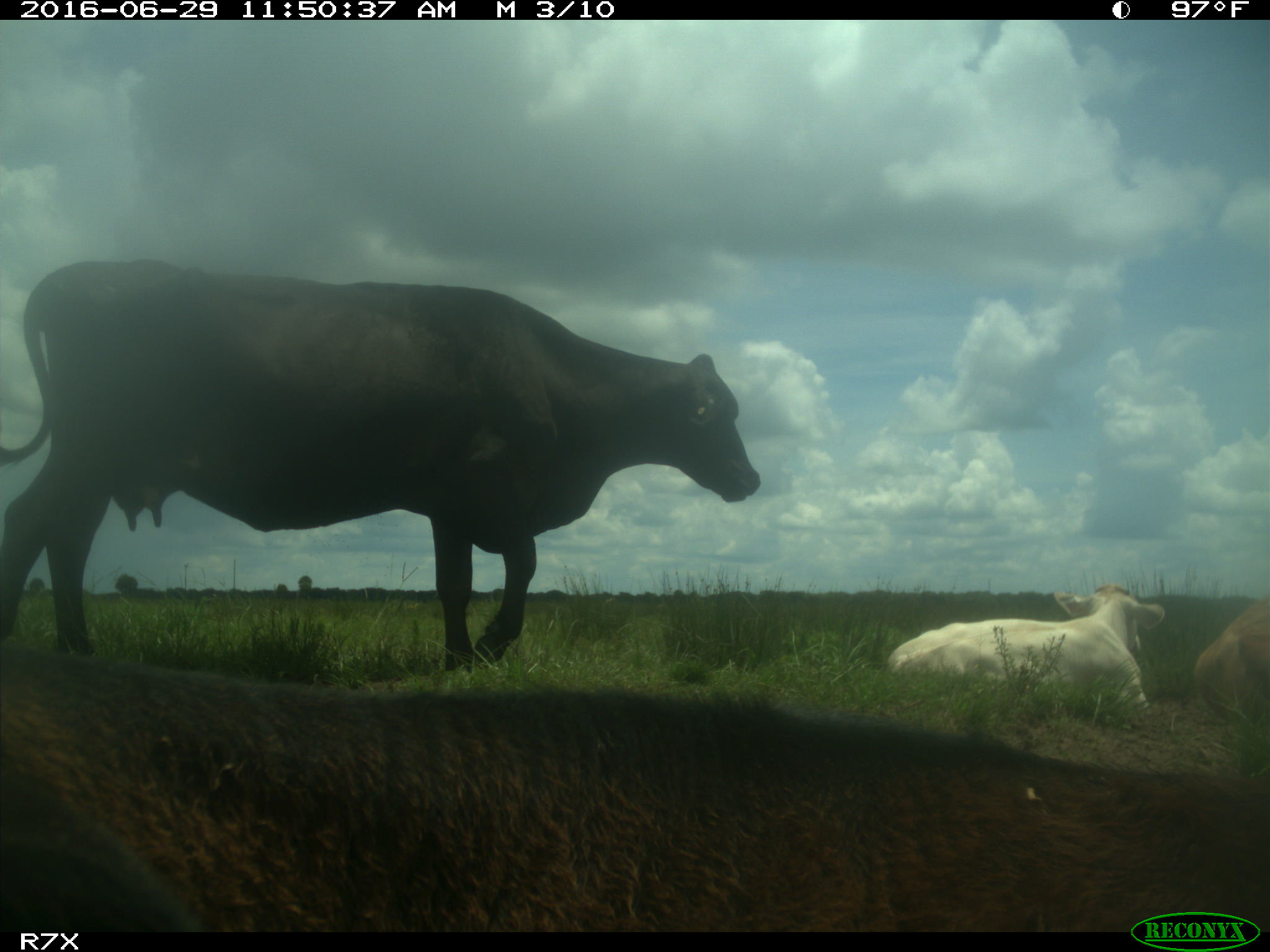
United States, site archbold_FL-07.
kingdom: Animalia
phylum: Chordata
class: Mammalia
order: Artiodactyla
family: Bovidae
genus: Bos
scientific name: Bos taurus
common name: domestic cow